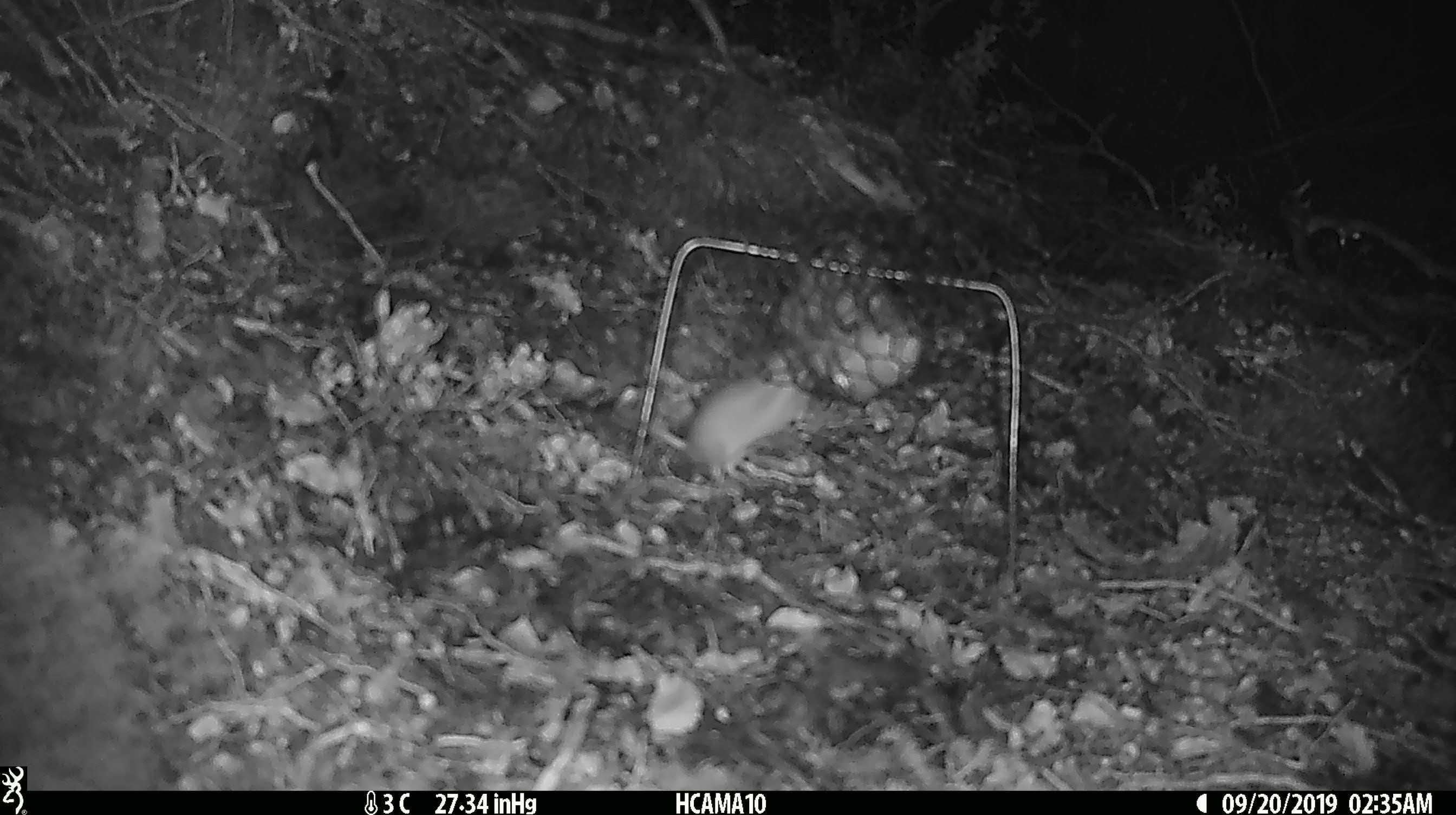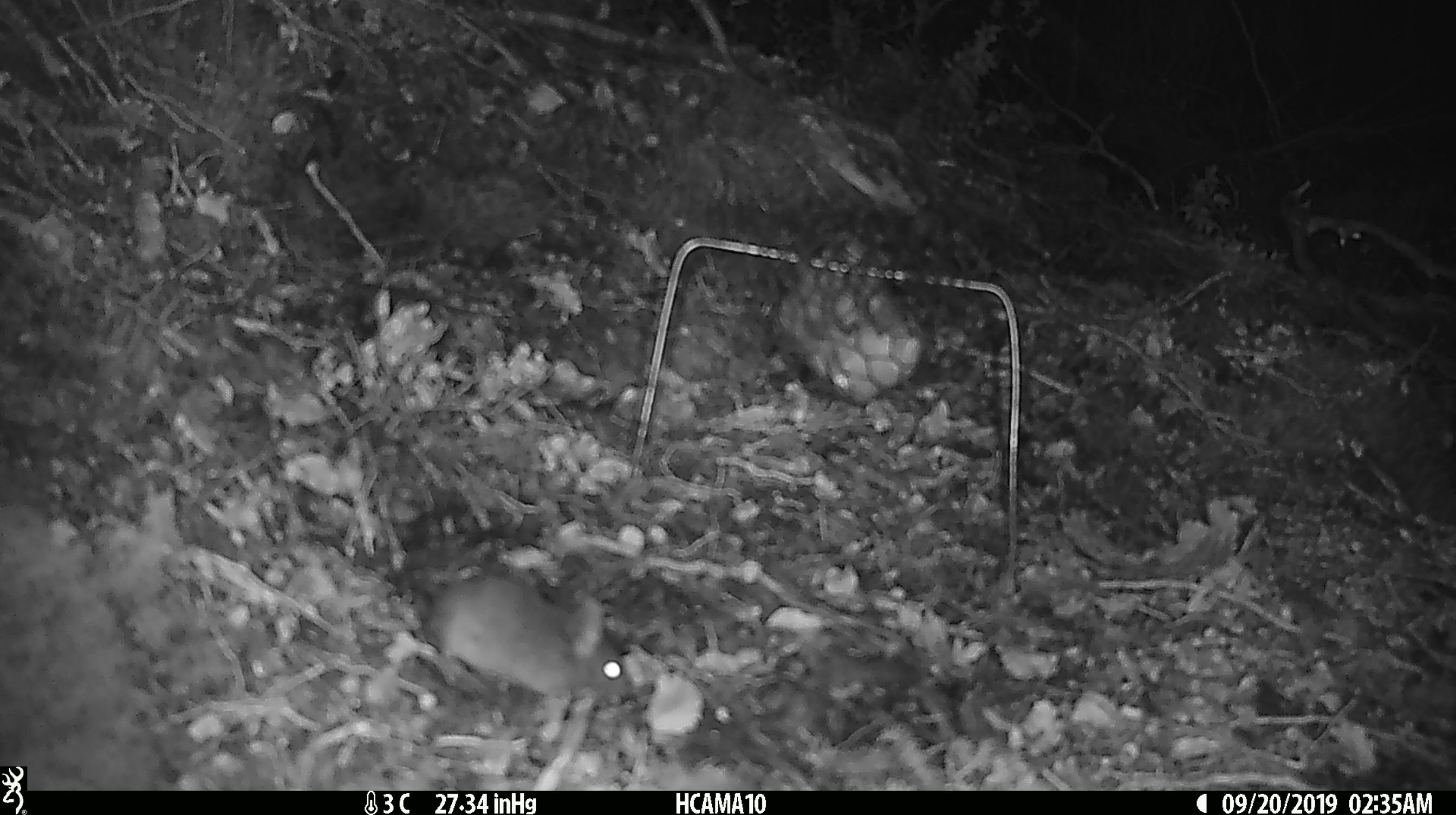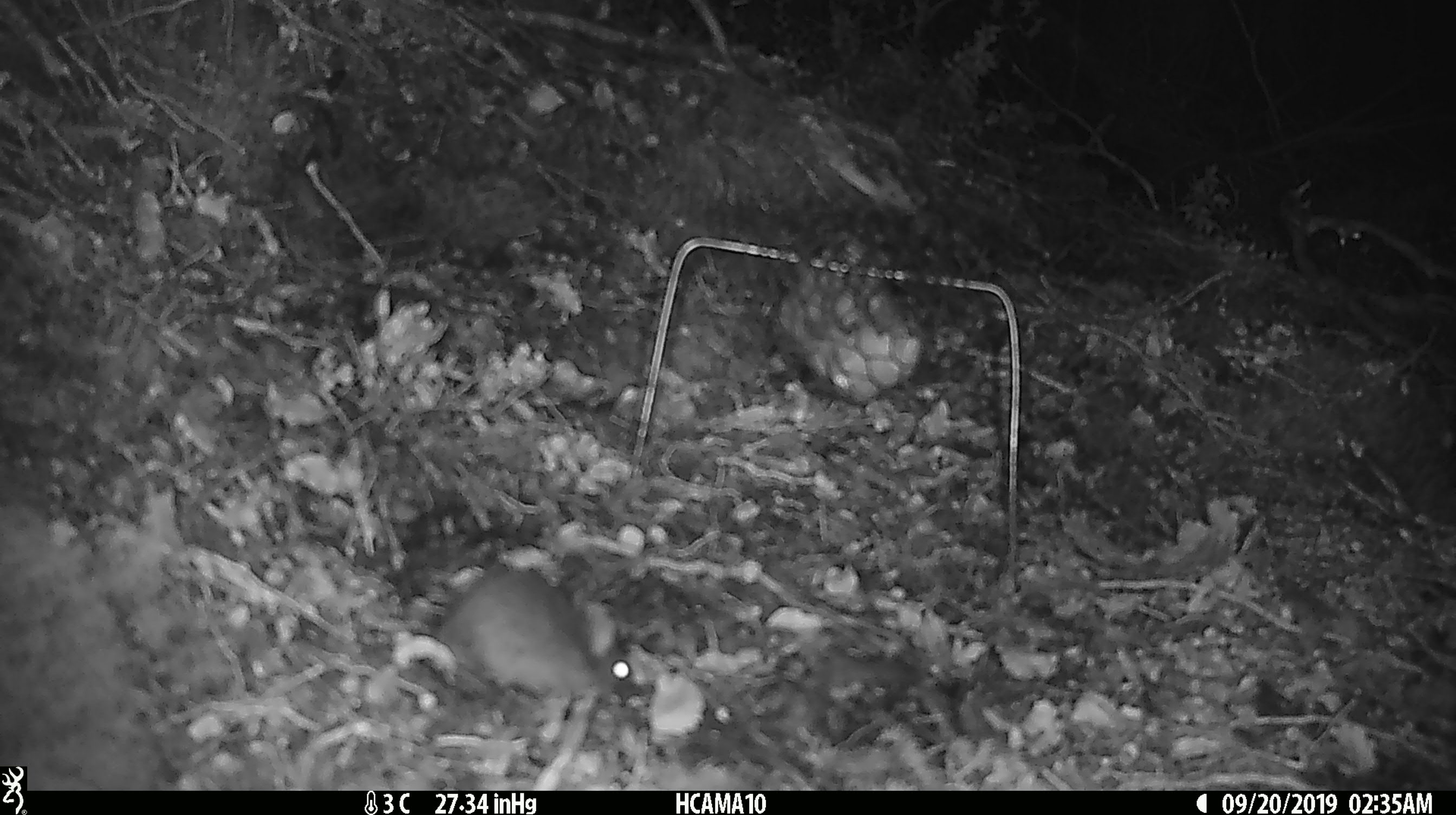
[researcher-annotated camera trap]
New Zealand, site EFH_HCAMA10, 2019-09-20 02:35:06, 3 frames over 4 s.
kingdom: Animalia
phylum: Chordata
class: Mammalia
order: Rodentia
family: Muridae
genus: Mus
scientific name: Mus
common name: mouse